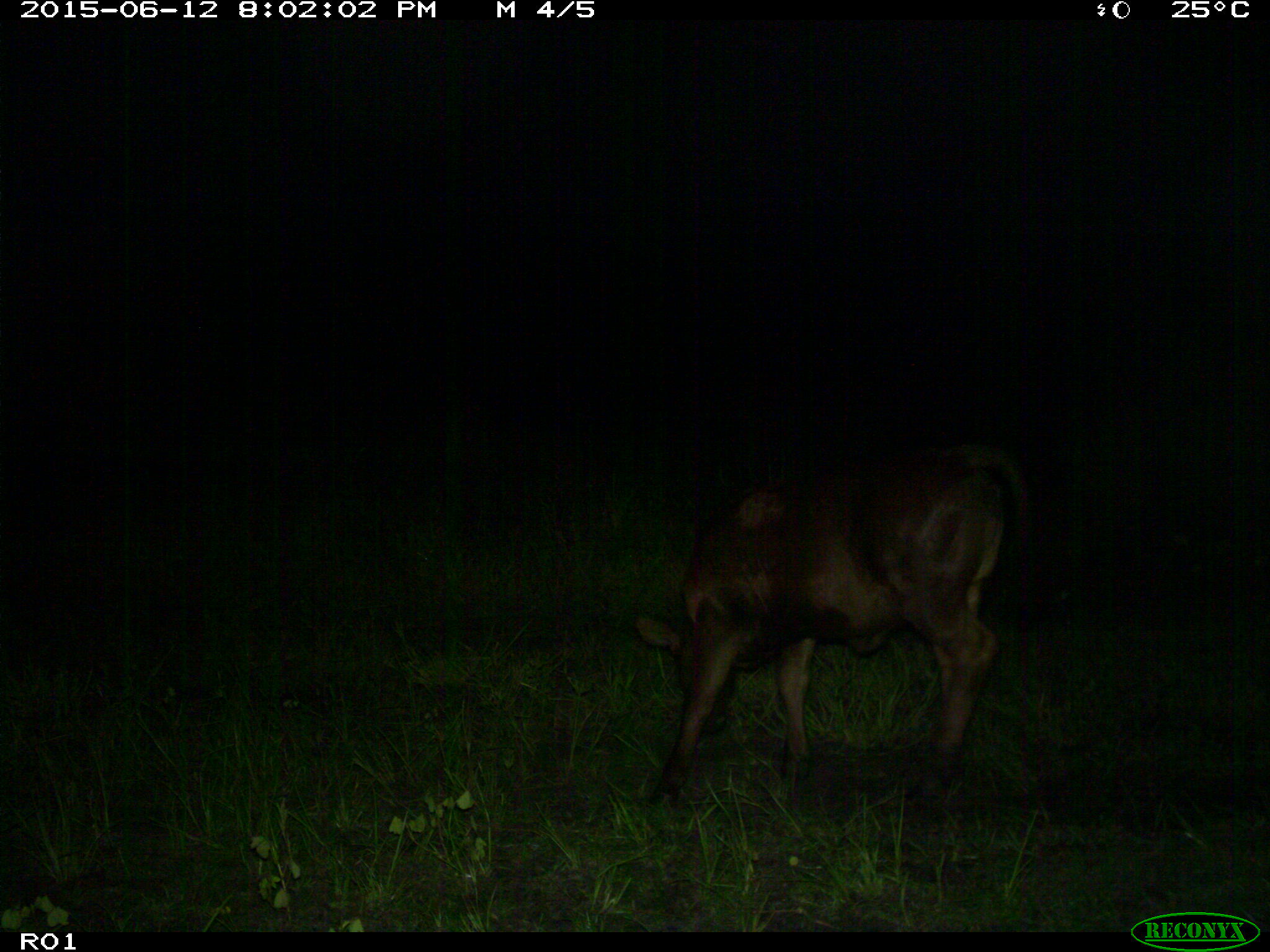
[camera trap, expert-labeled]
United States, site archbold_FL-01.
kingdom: Animalia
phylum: Chordata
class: Mammalia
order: Artiodactyla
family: Bovidae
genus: Bos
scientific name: Bos taurus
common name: domestic cow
Bos taurus (domestic cow).